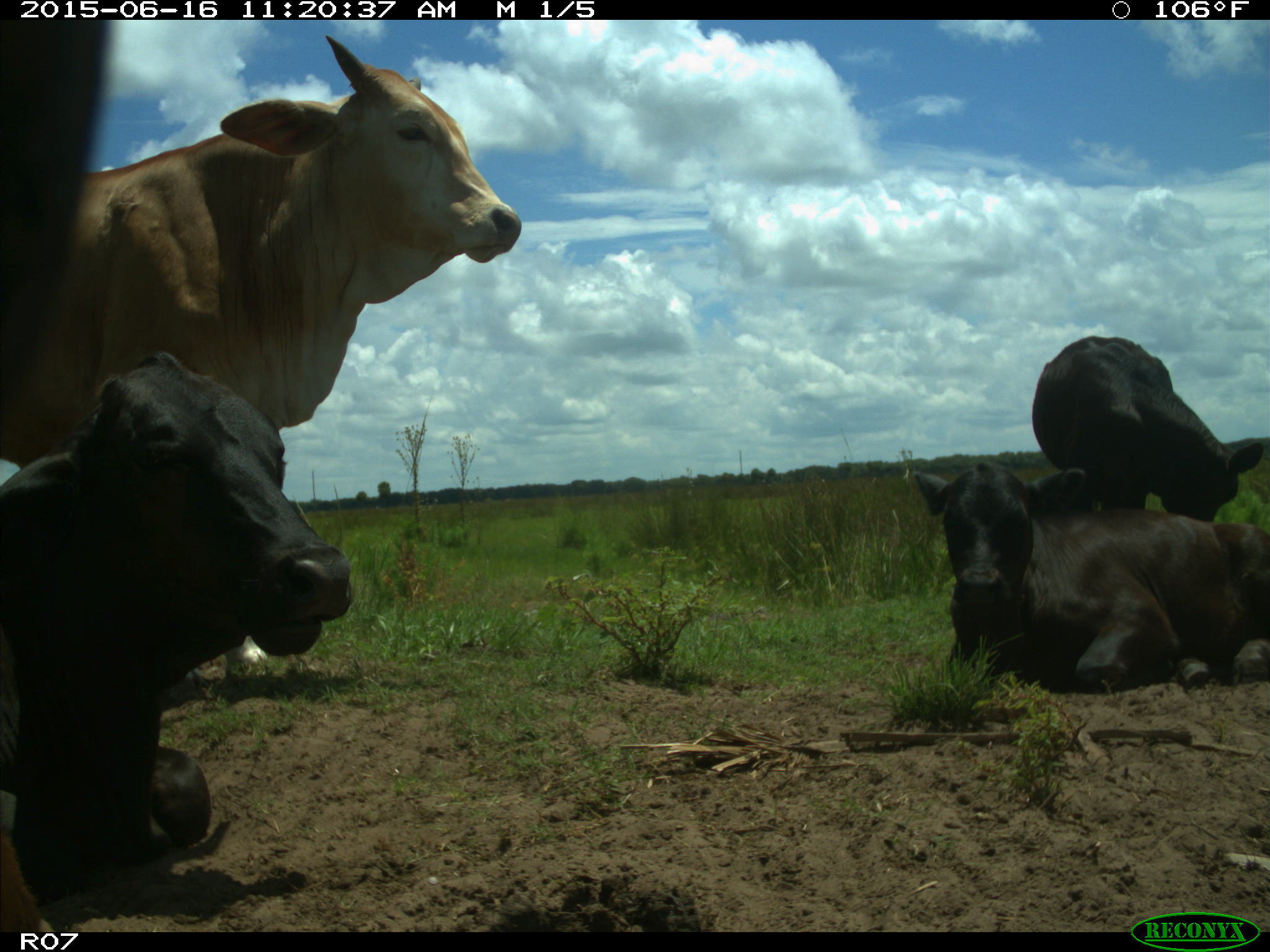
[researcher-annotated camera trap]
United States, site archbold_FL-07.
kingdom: Animalia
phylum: Chordata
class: Mammalia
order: Artiodactyla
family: Bovidae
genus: Bos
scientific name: Bos taurus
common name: domestic cow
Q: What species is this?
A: Bos taurus (domestic cow).